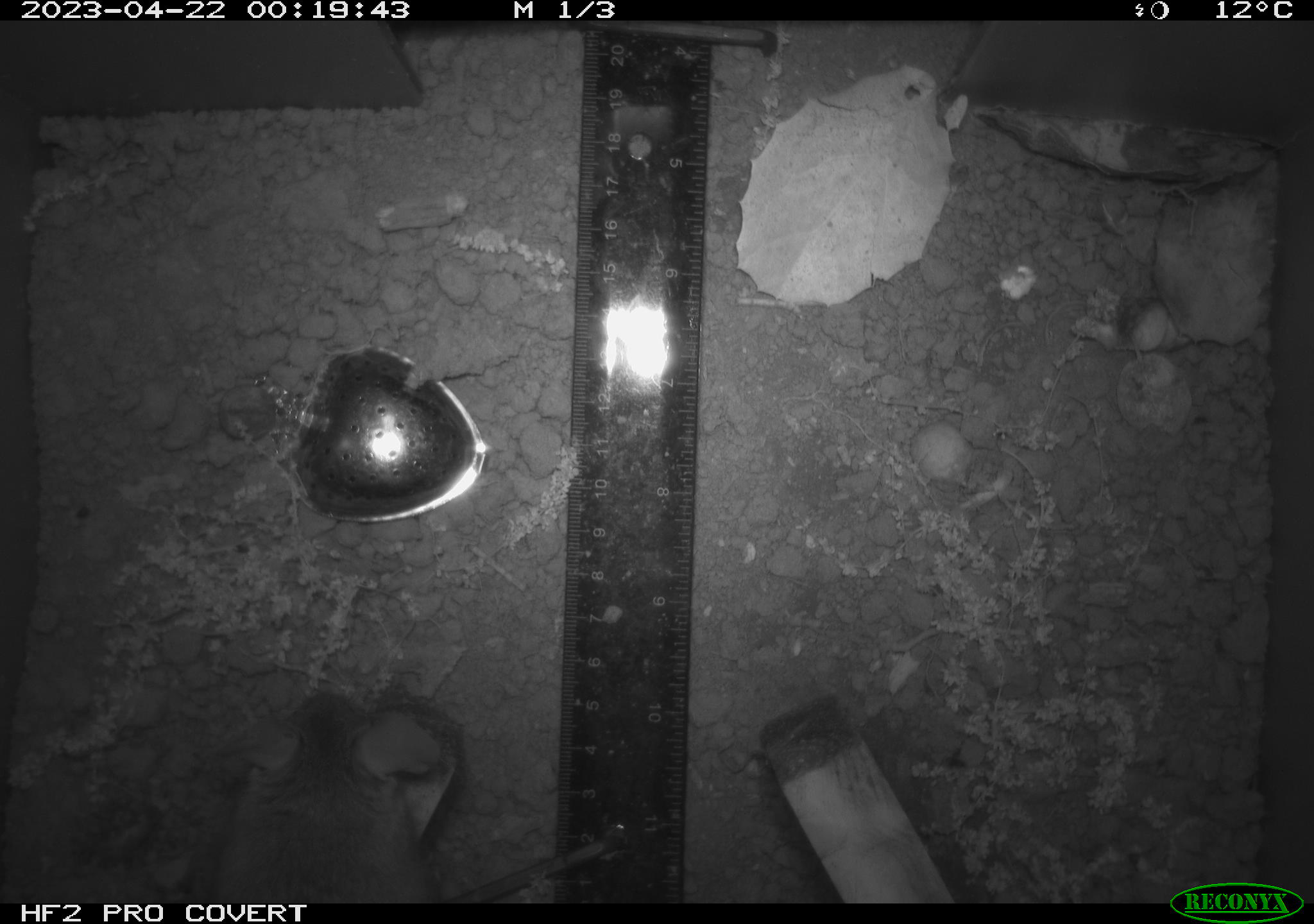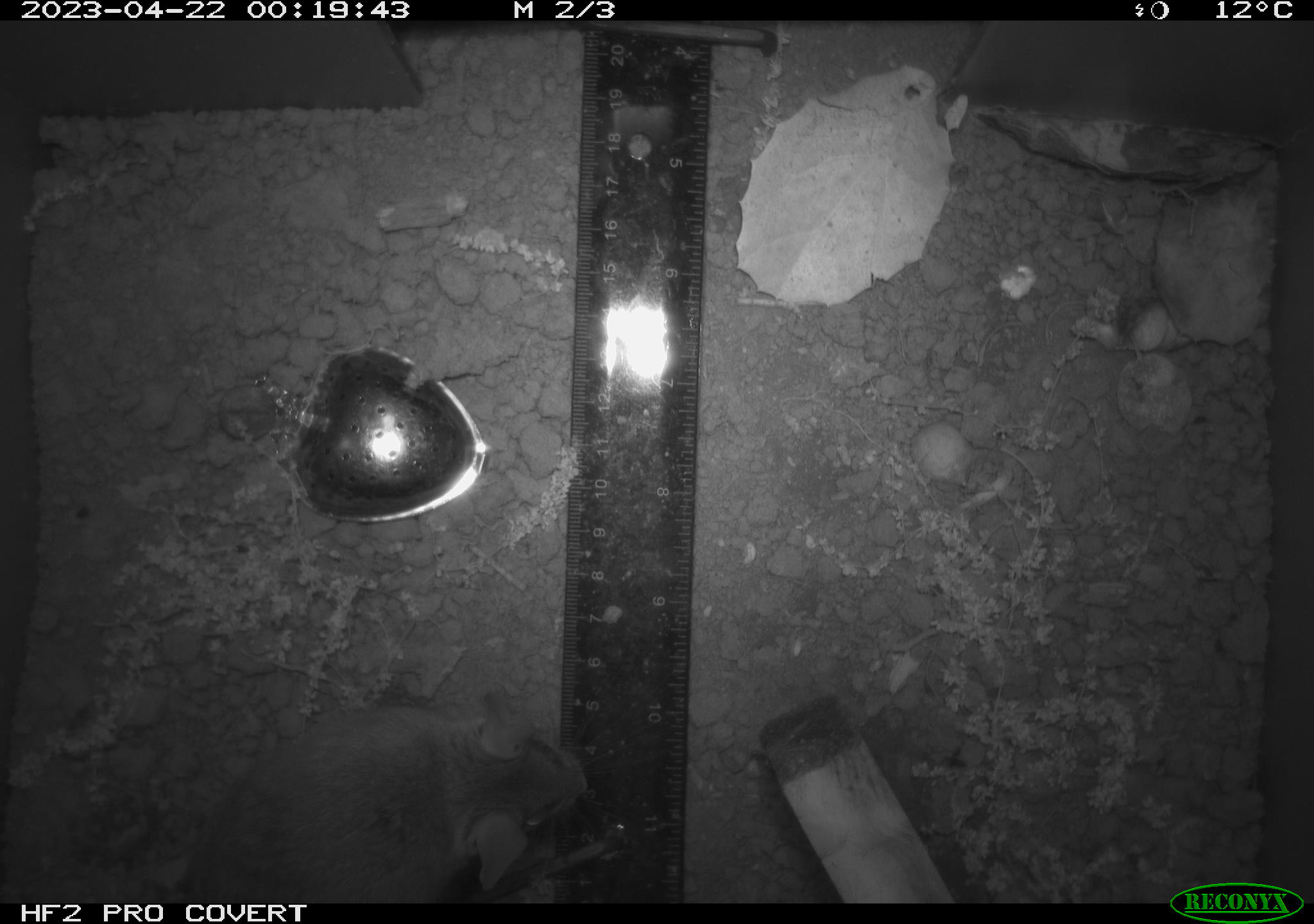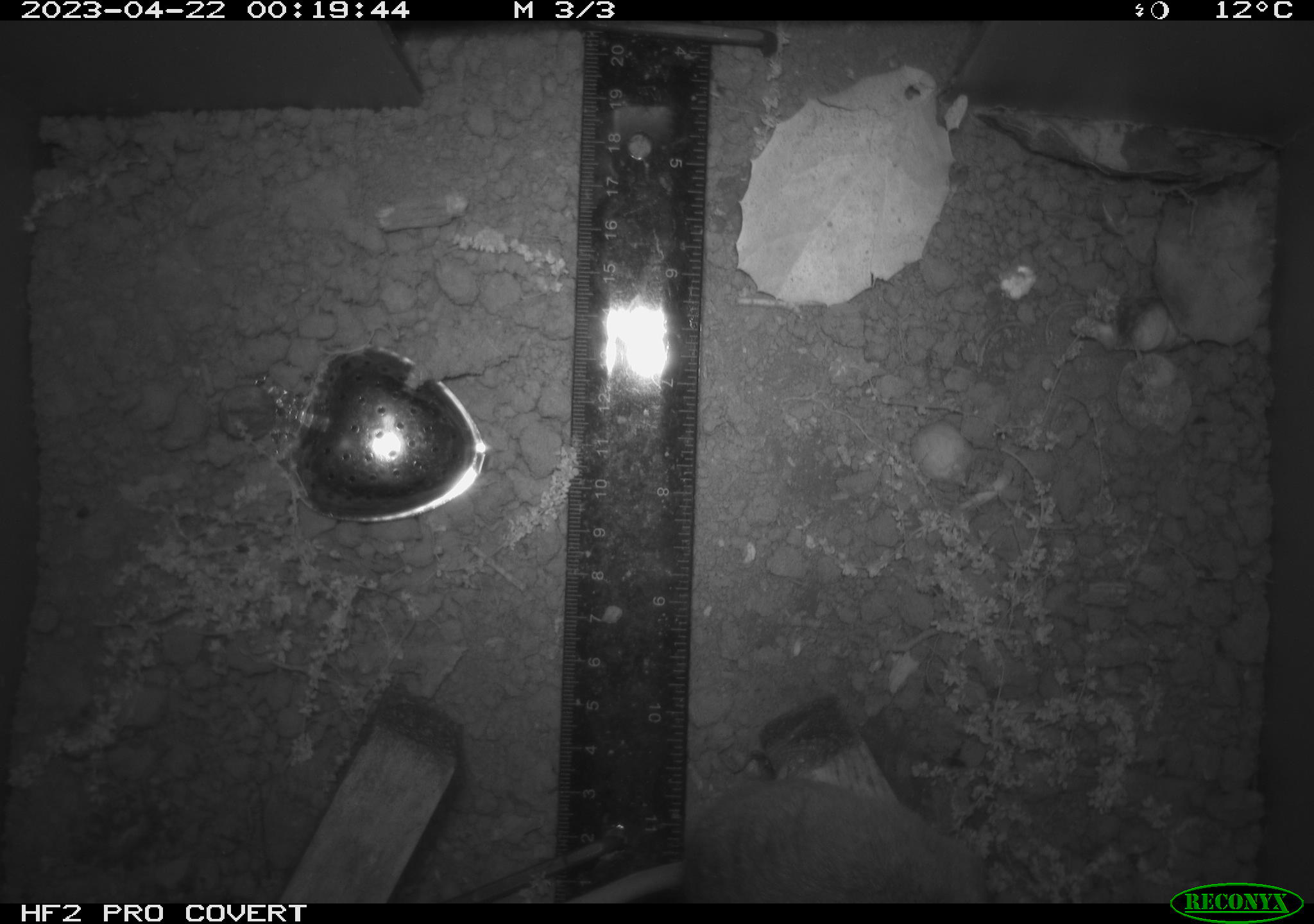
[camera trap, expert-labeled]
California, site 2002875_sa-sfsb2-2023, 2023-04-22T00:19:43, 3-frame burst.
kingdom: Animalia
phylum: Chordata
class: Mammalia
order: Rodentia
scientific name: Rodentia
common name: mouse species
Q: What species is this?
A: Mouse species (Rodentia).